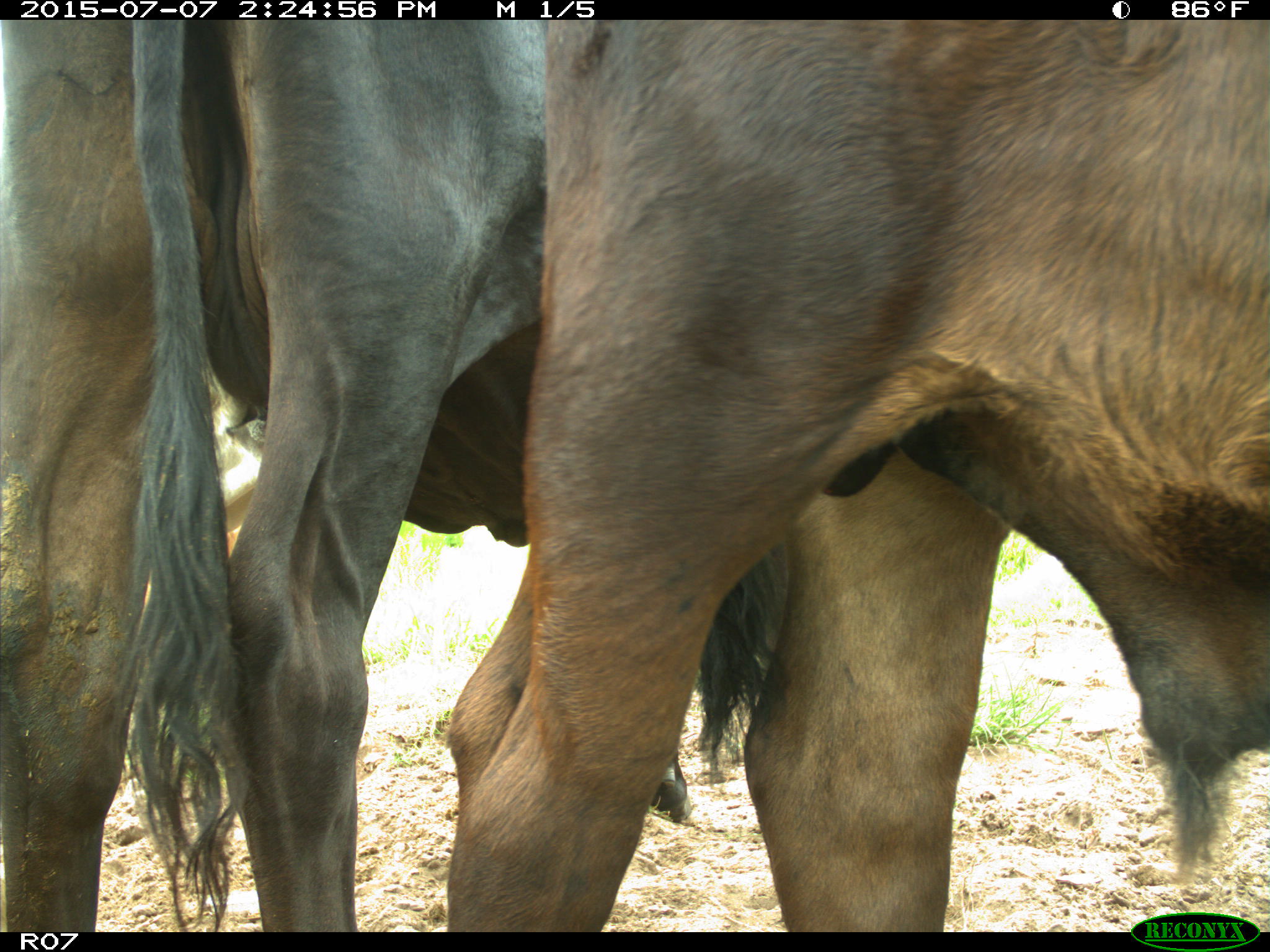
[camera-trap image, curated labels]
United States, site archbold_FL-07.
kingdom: Animalia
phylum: Chordata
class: Mammalia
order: Artiodactyla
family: Bovidae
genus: Bos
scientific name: Bos taurus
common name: domestic cow